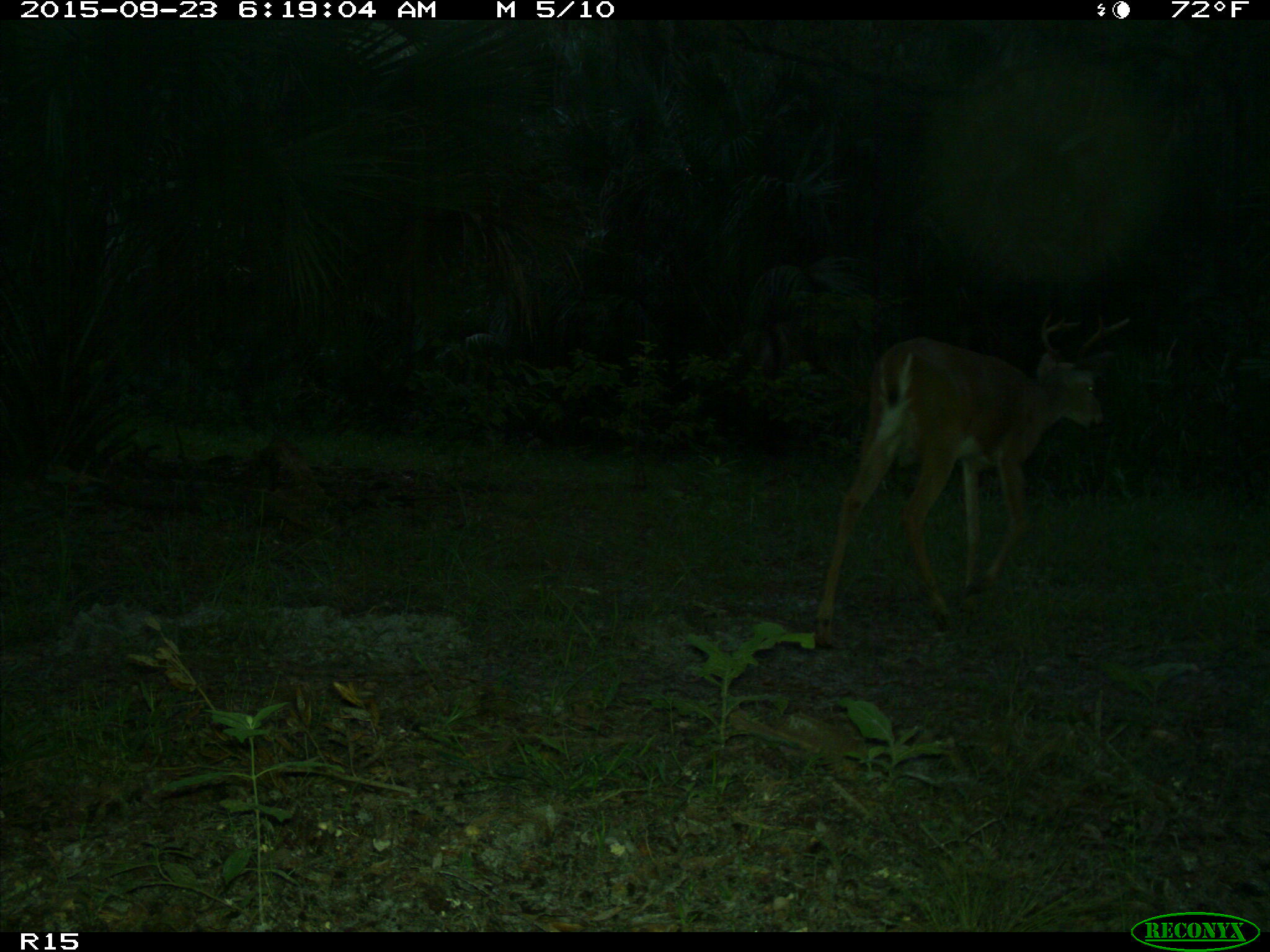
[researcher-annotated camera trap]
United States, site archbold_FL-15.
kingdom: Animalia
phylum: Chordata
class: Mammalia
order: Artiodactyla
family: Cervidae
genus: Odocoileus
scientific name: Odocoileus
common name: deer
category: unidentified deer